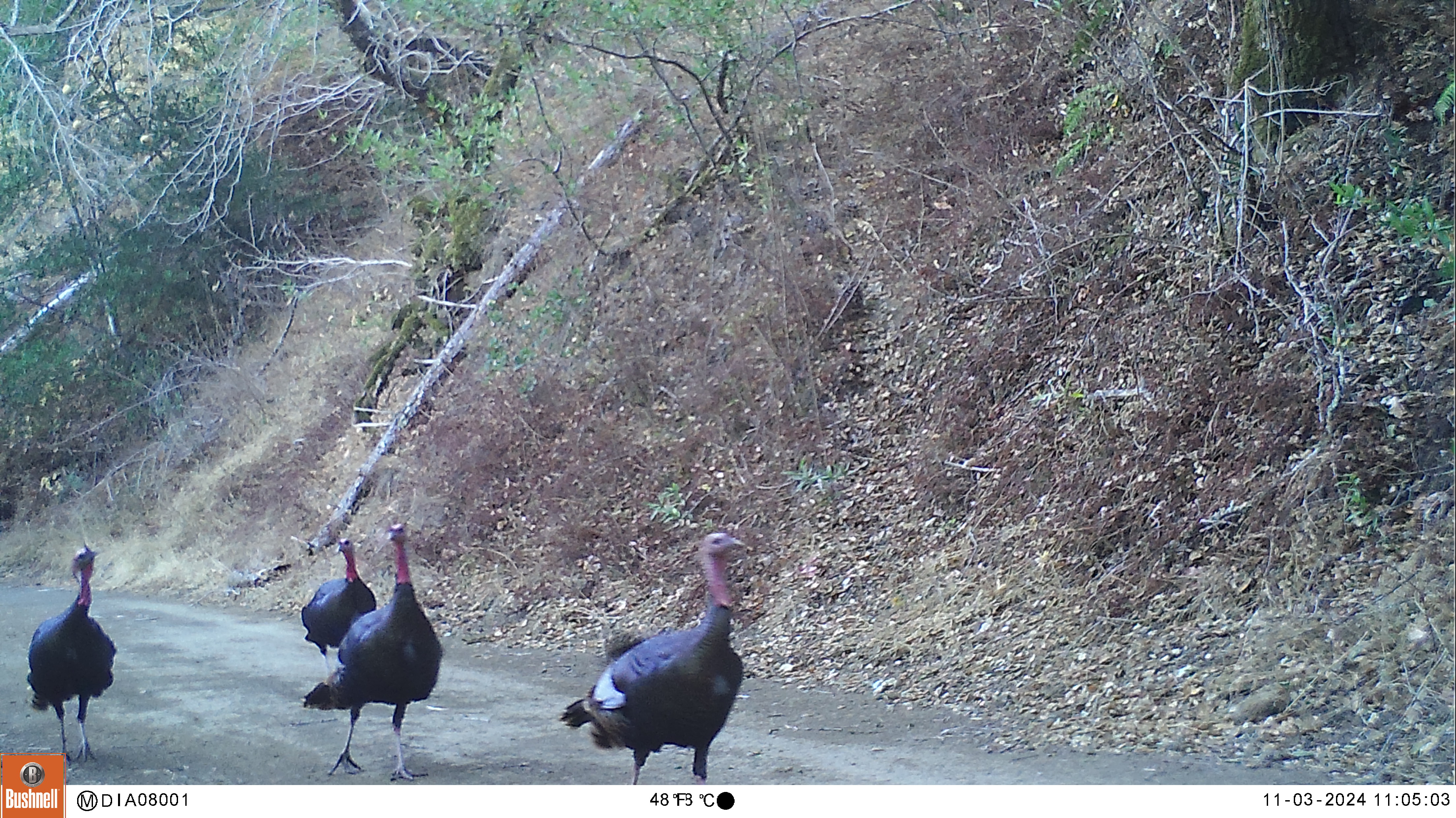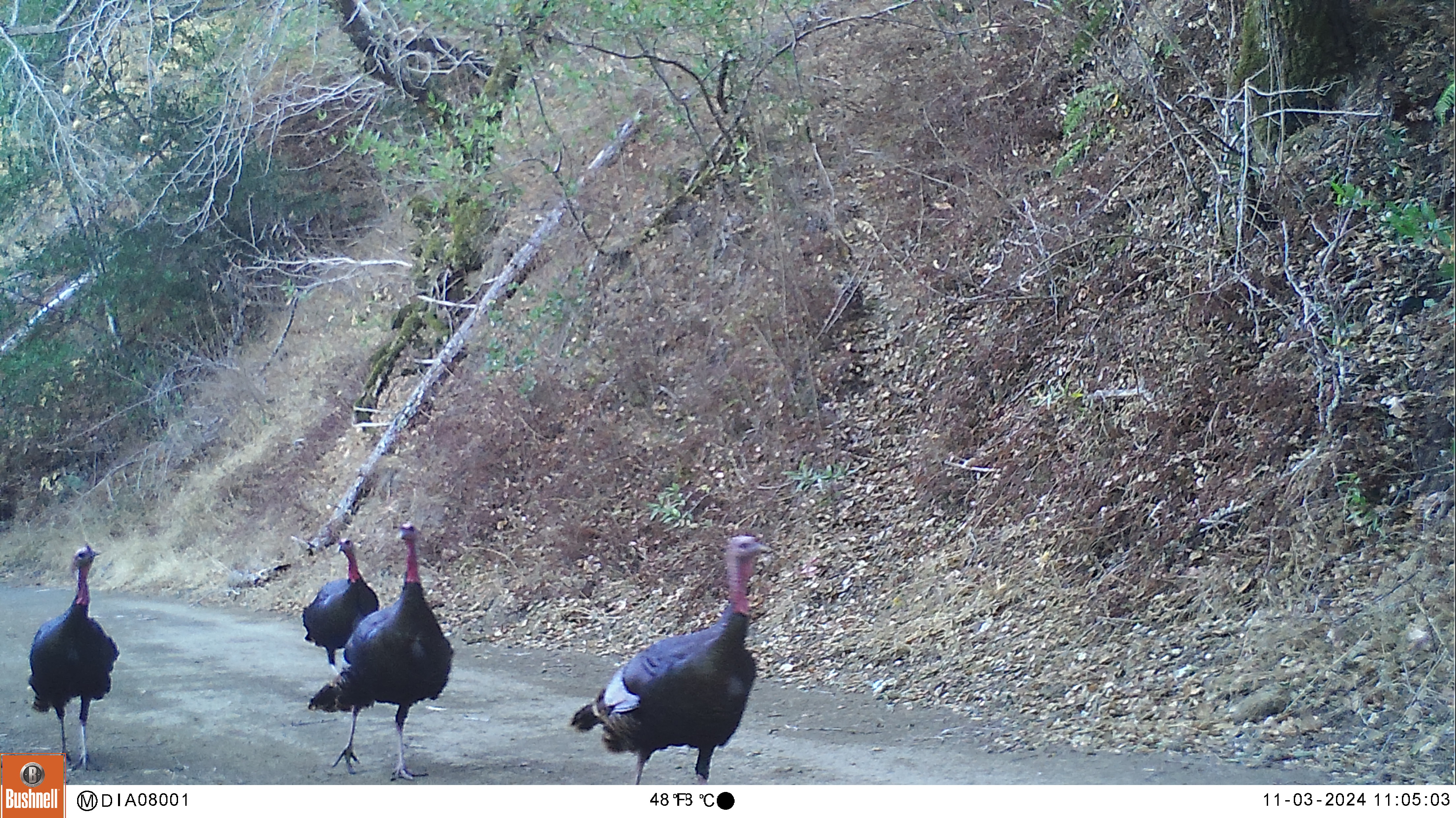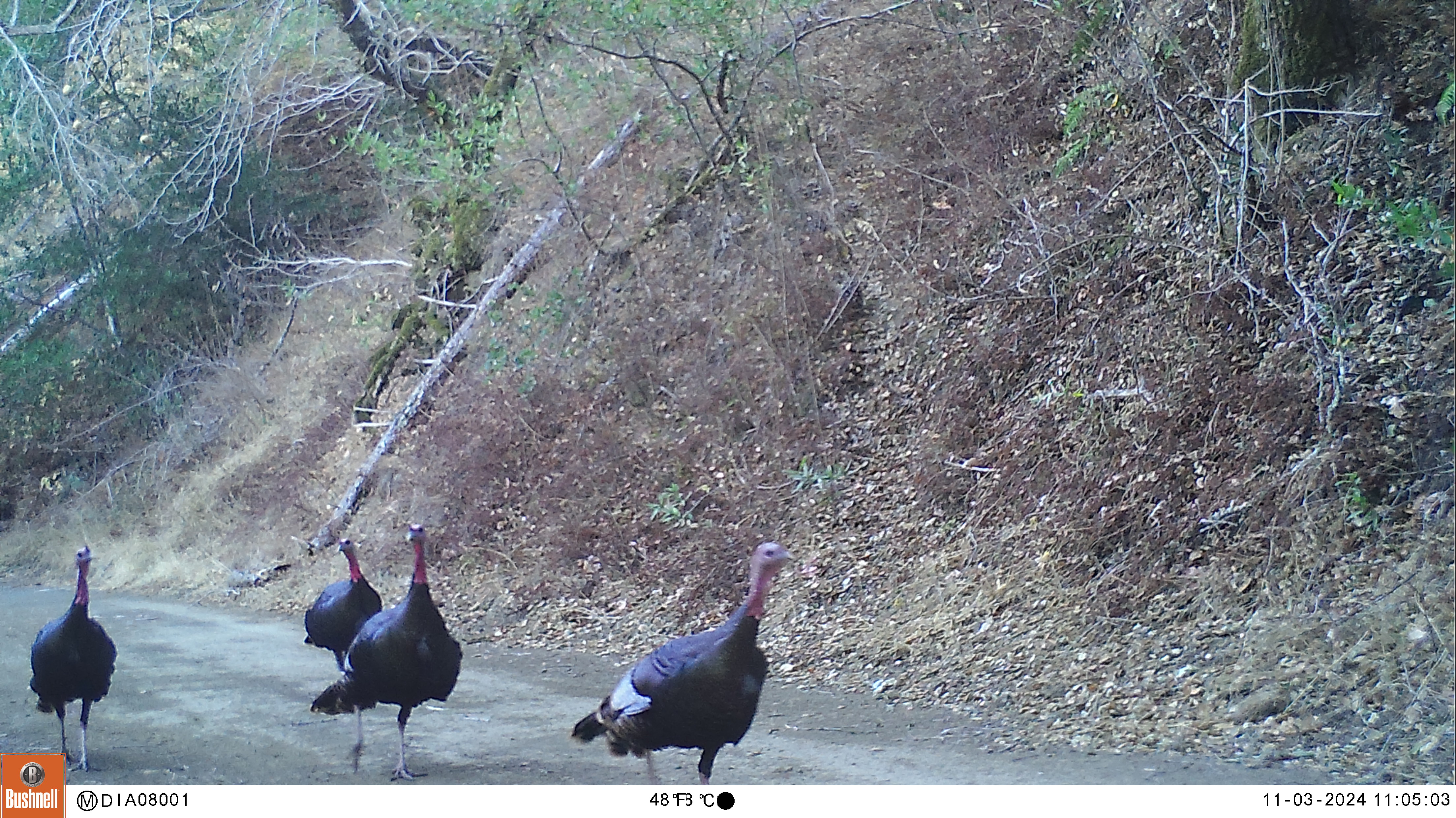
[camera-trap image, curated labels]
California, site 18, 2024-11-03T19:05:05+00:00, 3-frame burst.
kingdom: Animalia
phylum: Chordata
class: Aves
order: Galliformes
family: Phasianidae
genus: Meleagris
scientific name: Meleagris gallopavo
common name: turkey